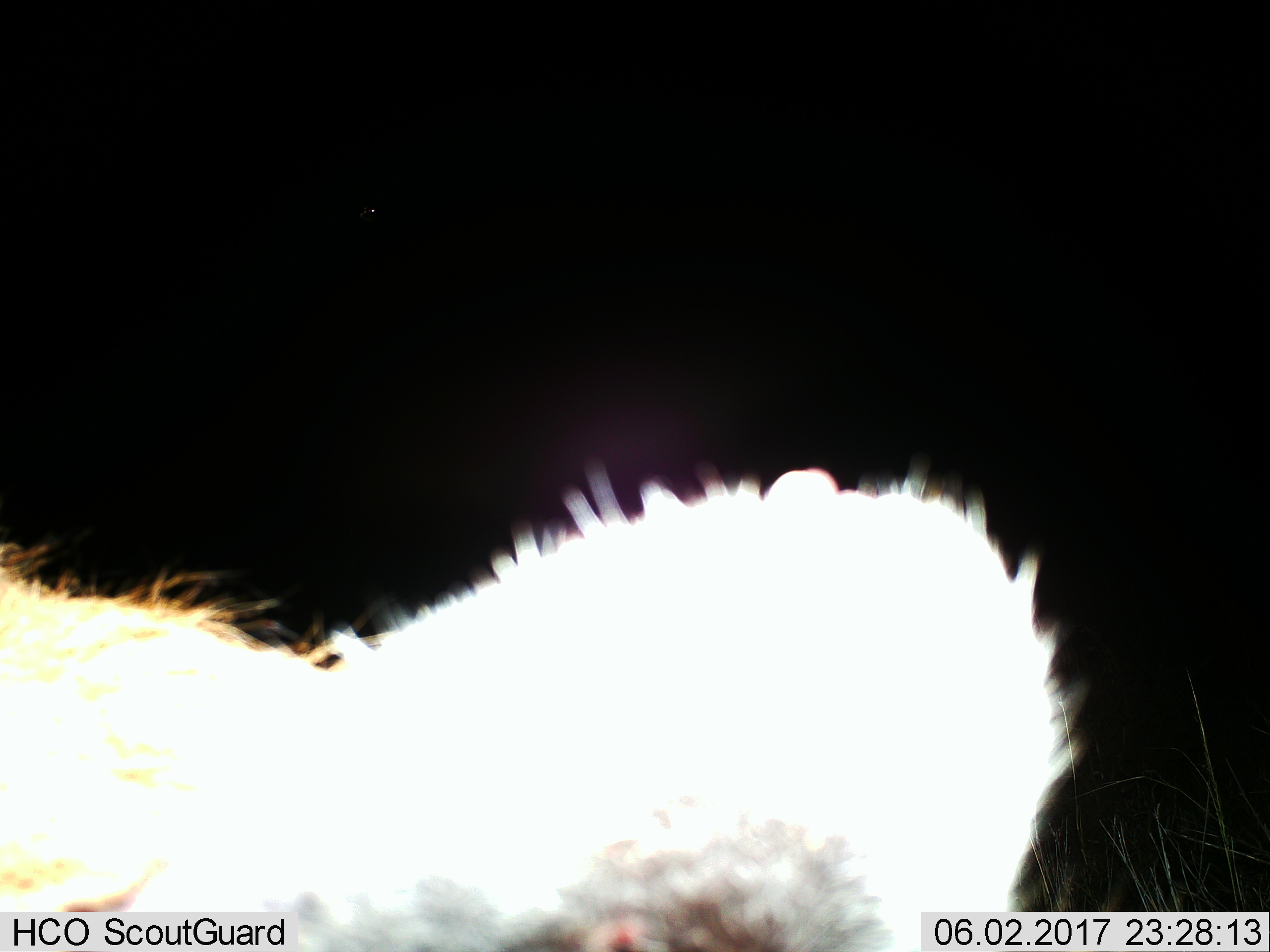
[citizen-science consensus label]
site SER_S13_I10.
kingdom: Animalia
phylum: Chordata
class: Mammalia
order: Carnivora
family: Hyaenidae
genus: Crocuta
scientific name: Crocuta crocuta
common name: spotted hyena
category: hyenaspotted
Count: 1.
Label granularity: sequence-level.